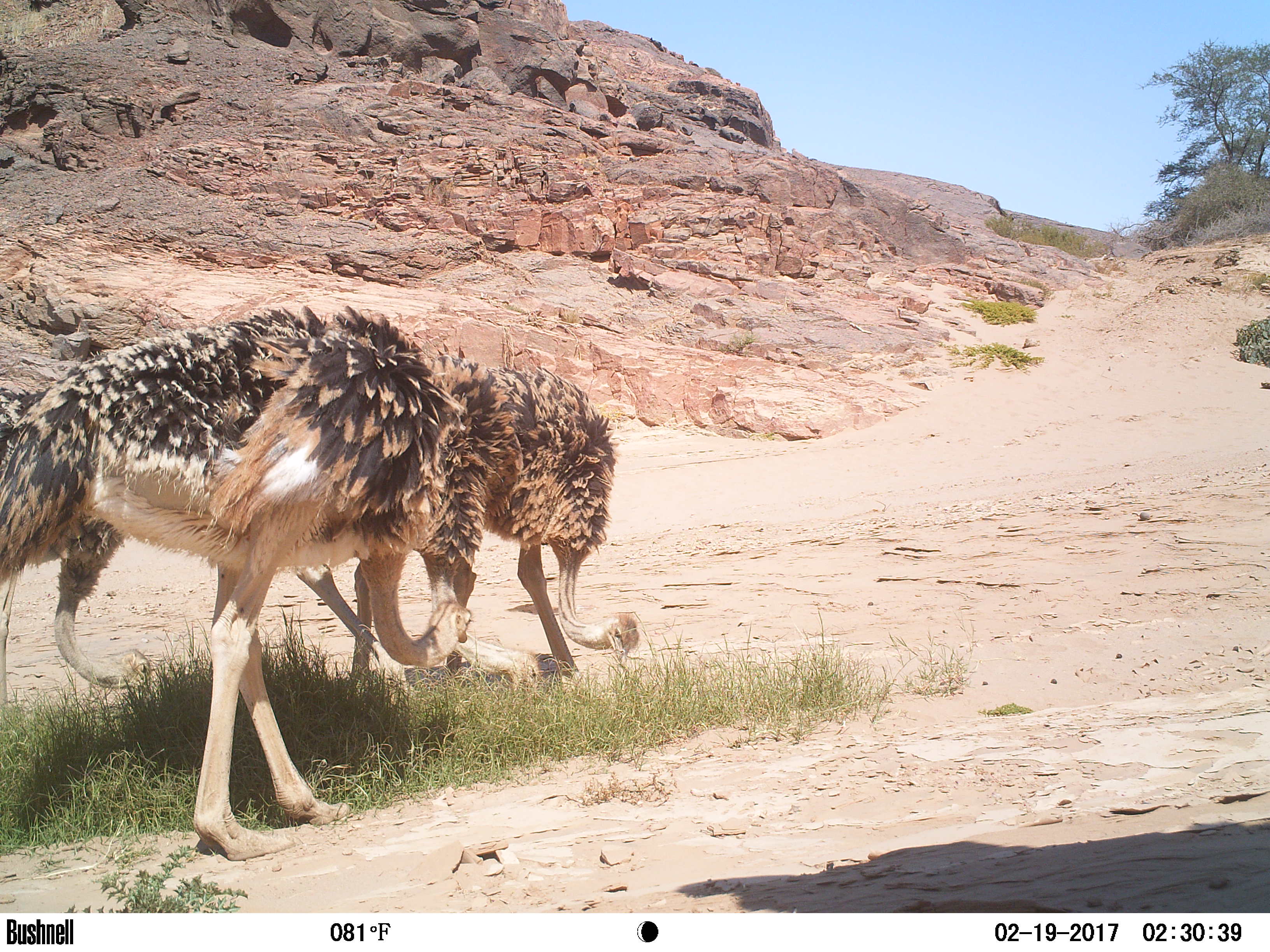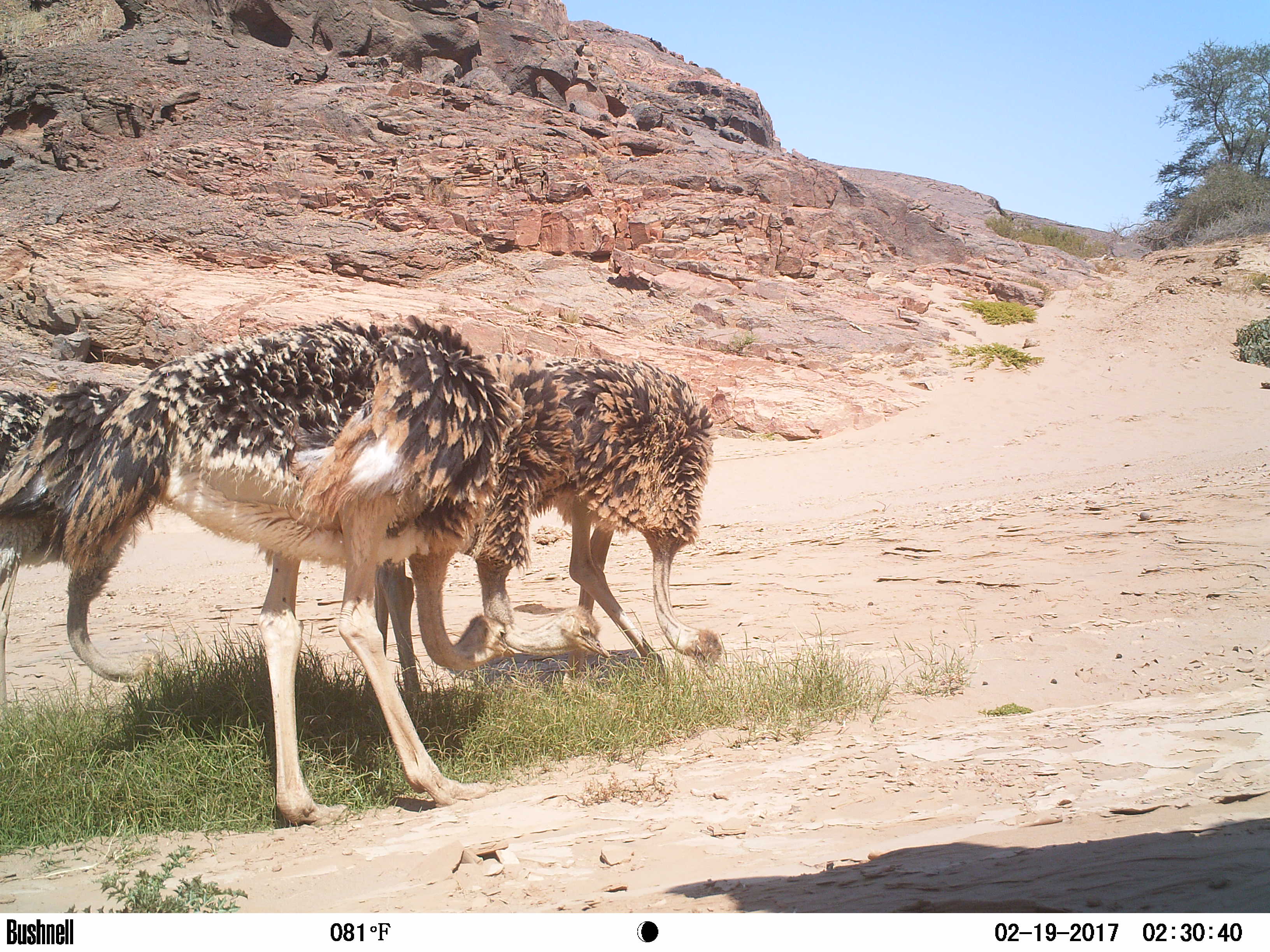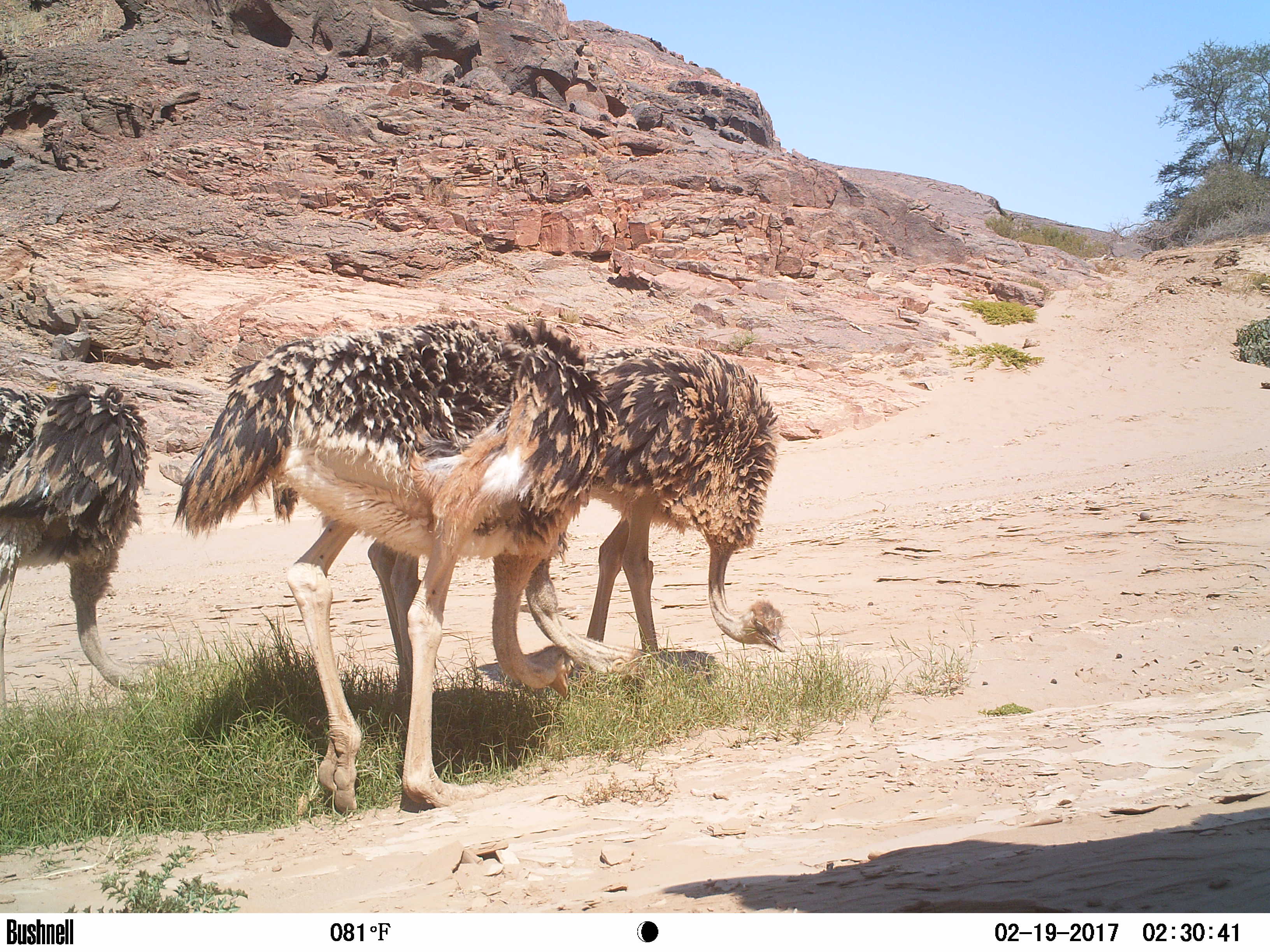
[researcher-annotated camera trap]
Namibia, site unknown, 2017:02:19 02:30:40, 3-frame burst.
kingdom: Animalia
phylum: Chordata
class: Aves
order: Struthioniformes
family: Struthionidae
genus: Struthio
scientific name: Struthio camelus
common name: common ostrich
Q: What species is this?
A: Struthio camelus (common ostrich).